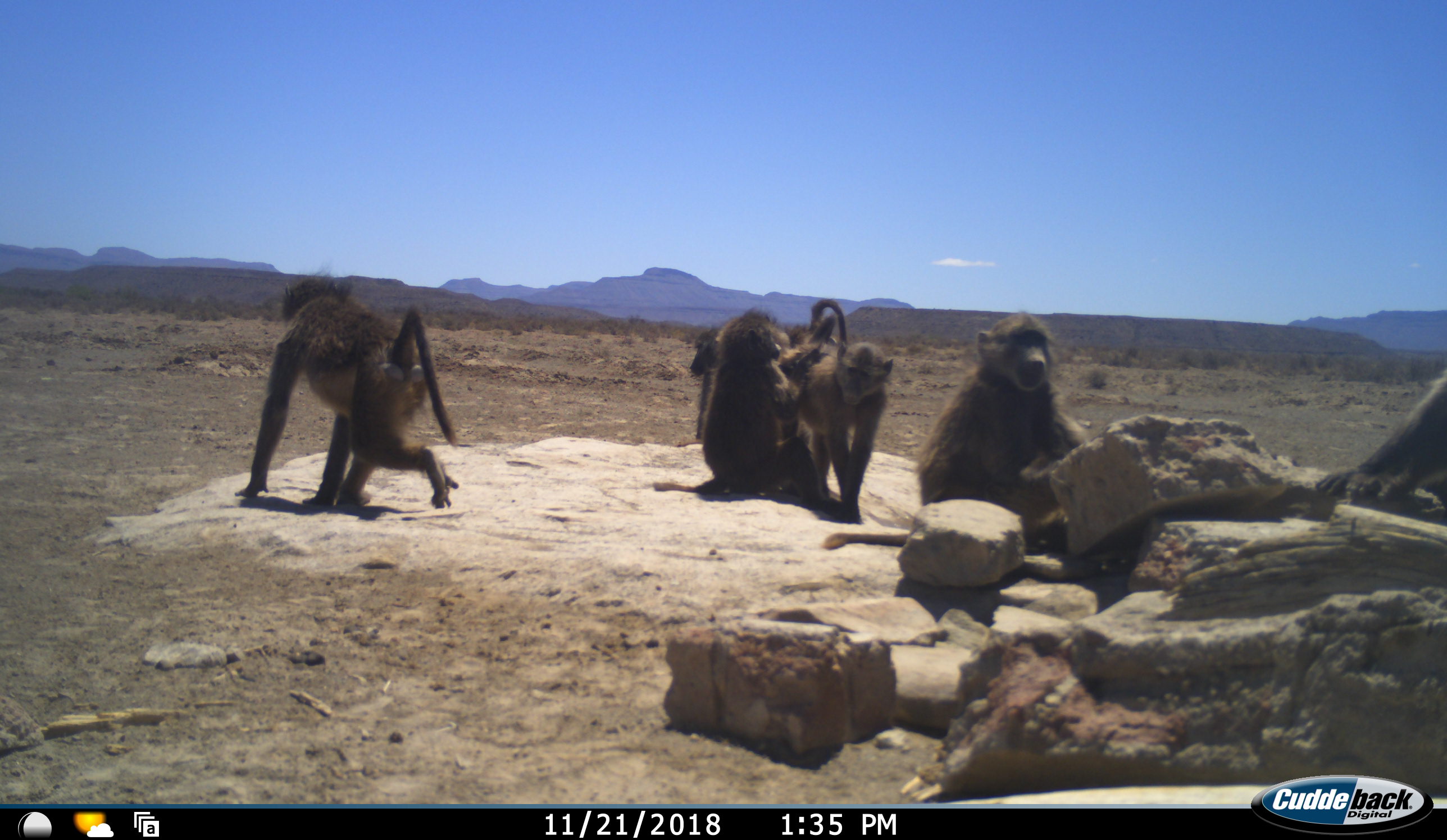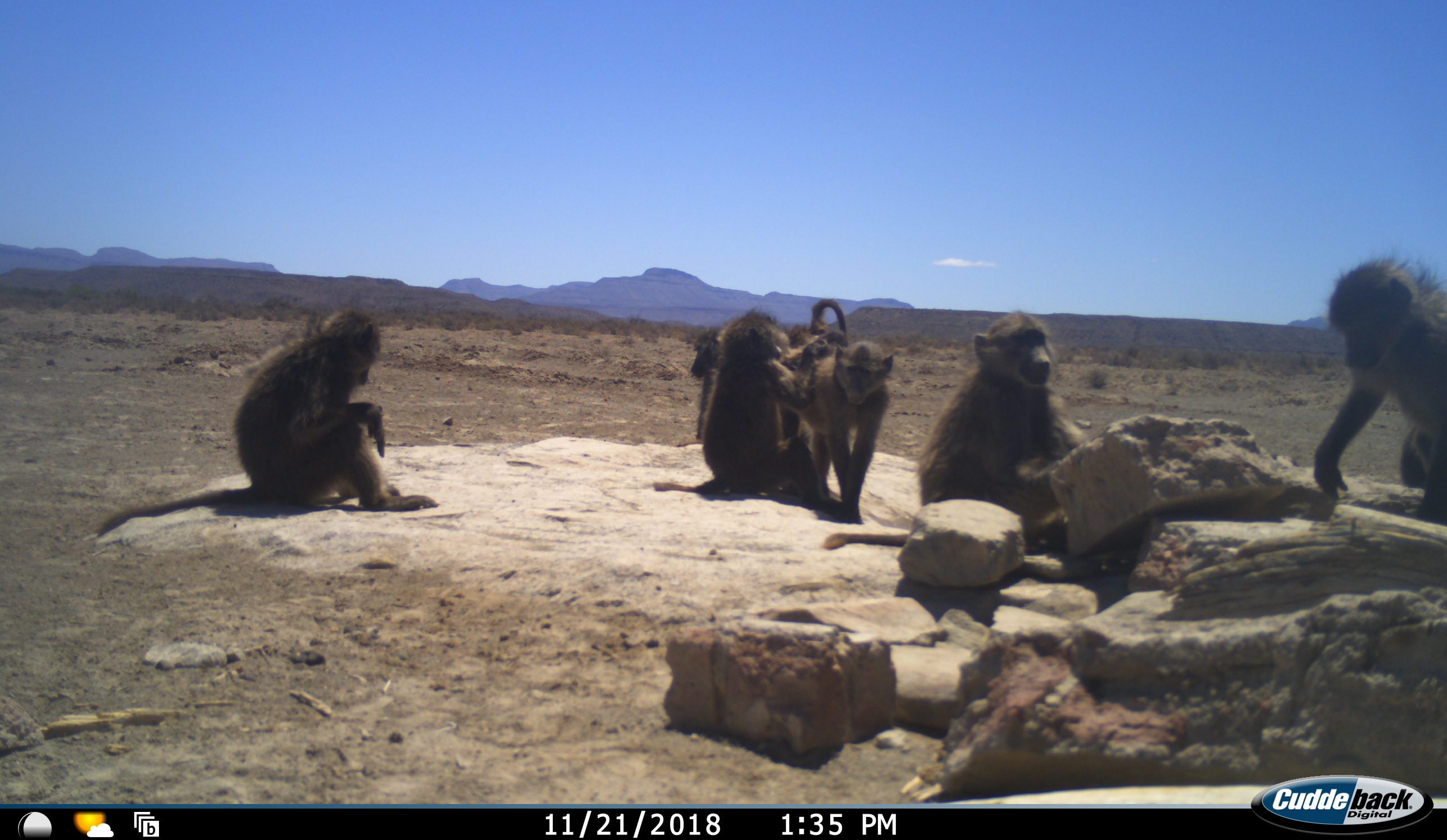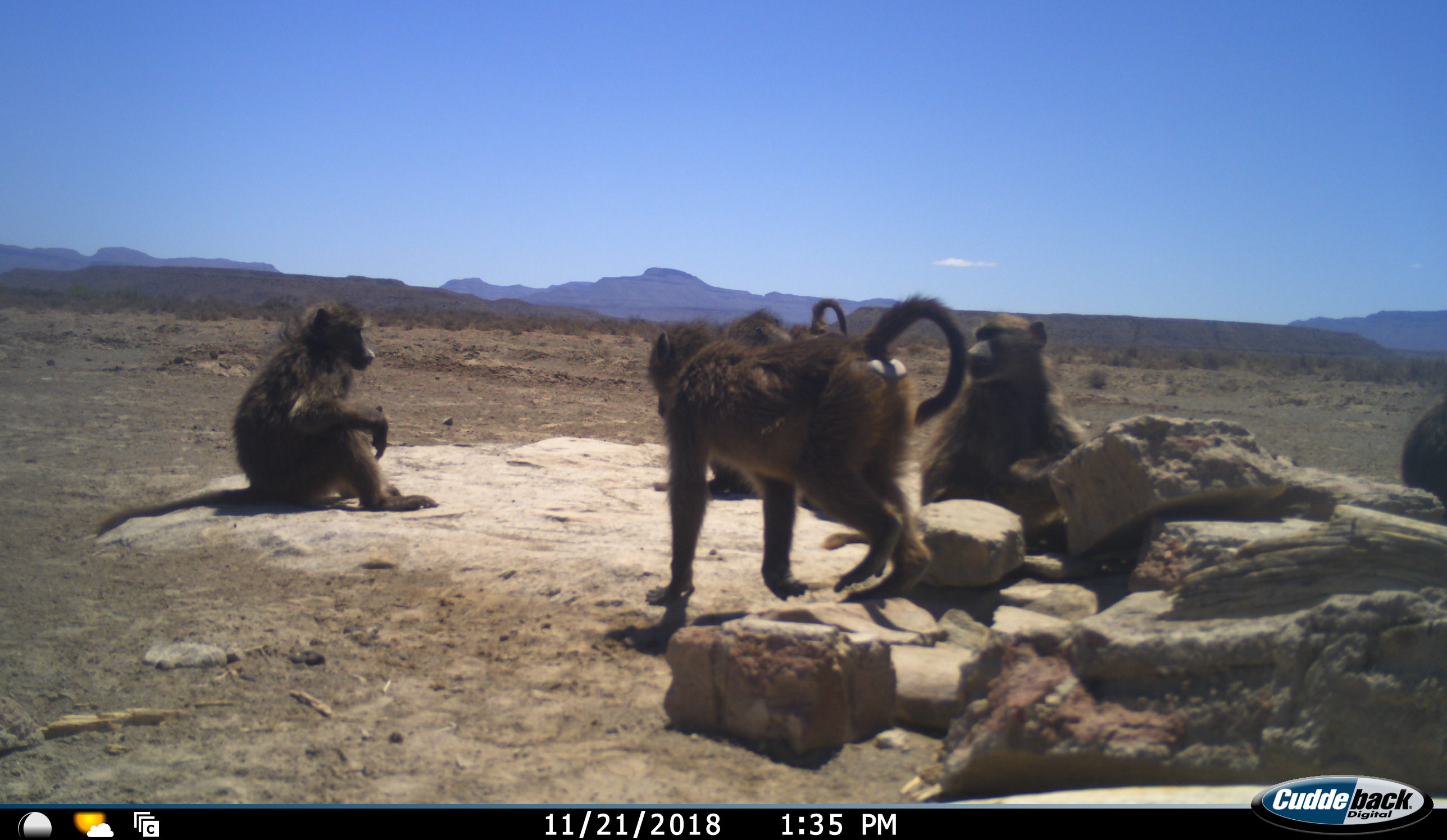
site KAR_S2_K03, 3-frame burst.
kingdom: Animalia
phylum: Chordata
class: Mammalia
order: Primates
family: Cercopithecidae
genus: Papio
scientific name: Papio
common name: baboon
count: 7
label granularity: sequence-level